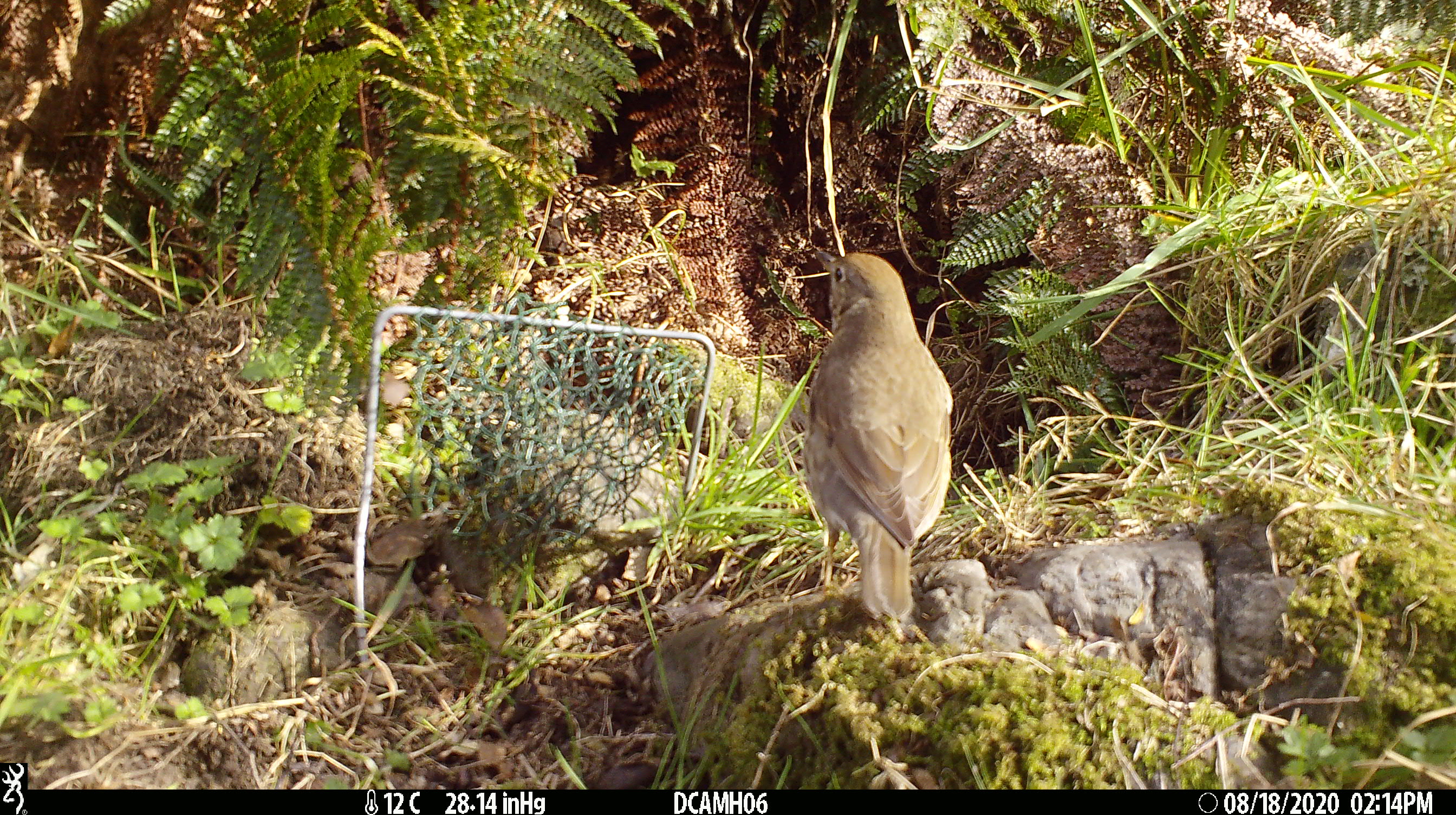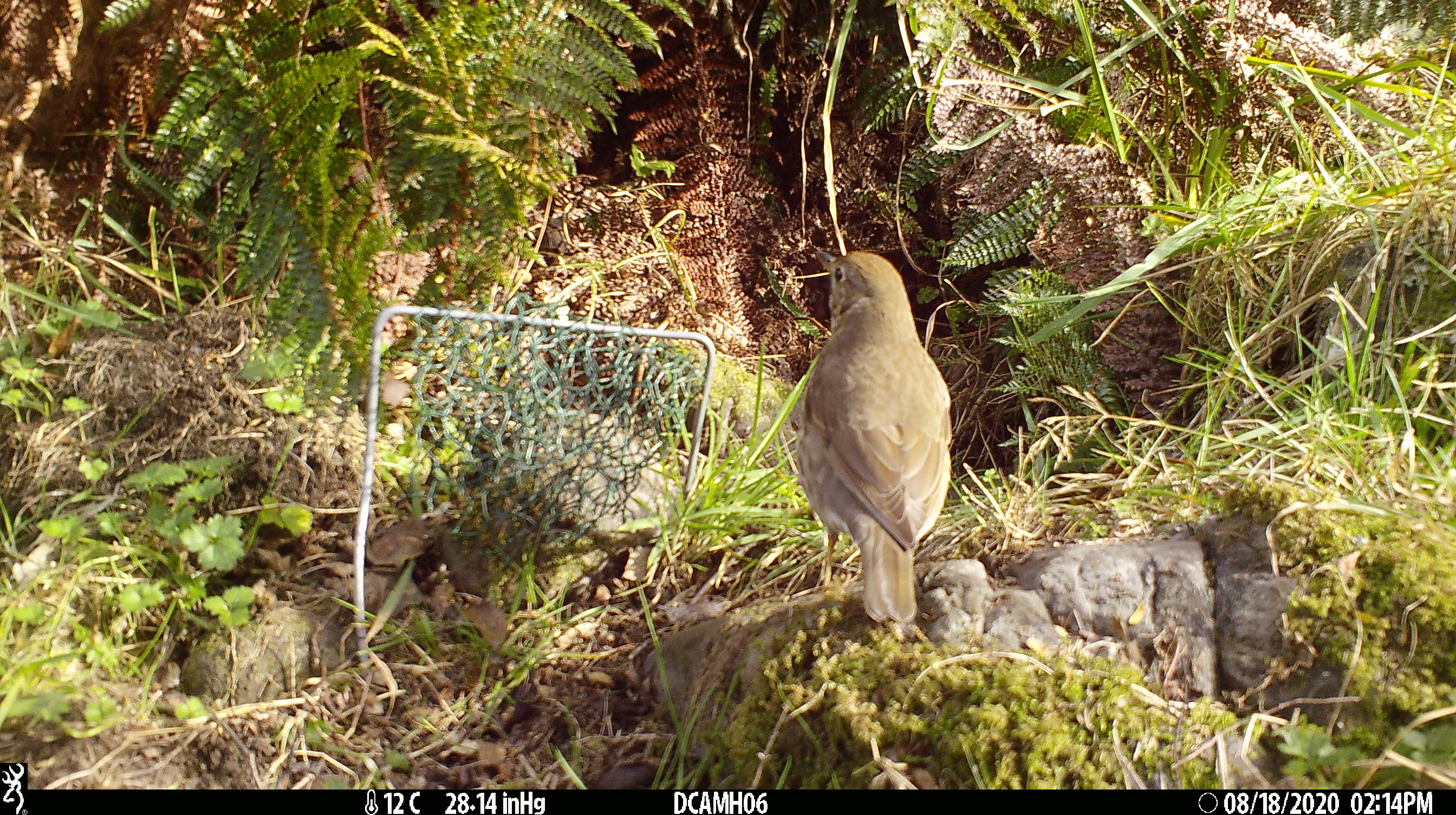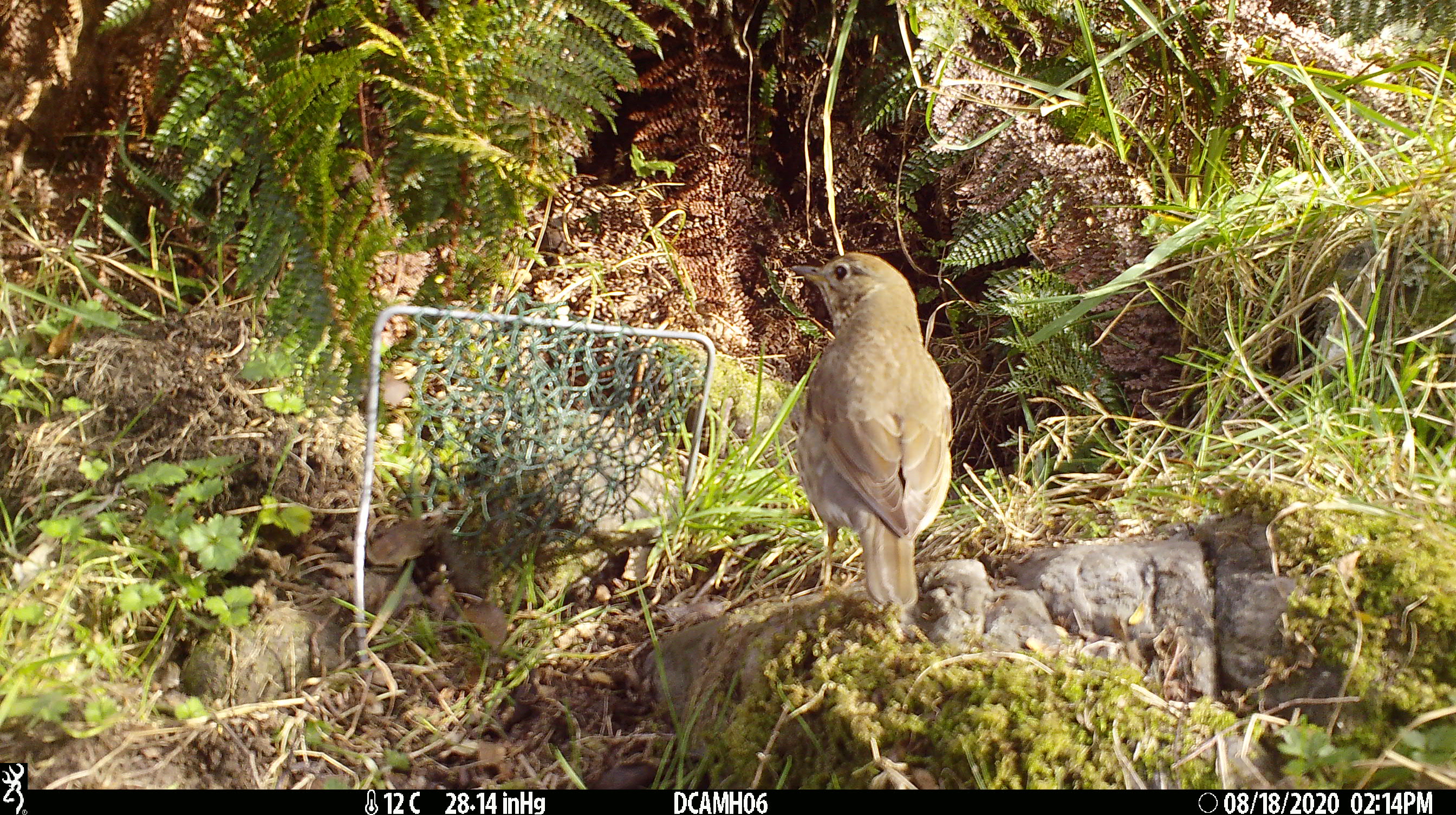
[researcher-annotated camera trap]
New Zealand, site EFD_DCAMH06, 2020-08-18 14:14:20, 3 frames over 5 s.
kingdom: Animalia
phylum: Chordata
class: Aves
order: Passeriformes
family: Turdidae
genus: Turdus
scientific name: Turdus philomelos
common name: song thrush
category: thrush